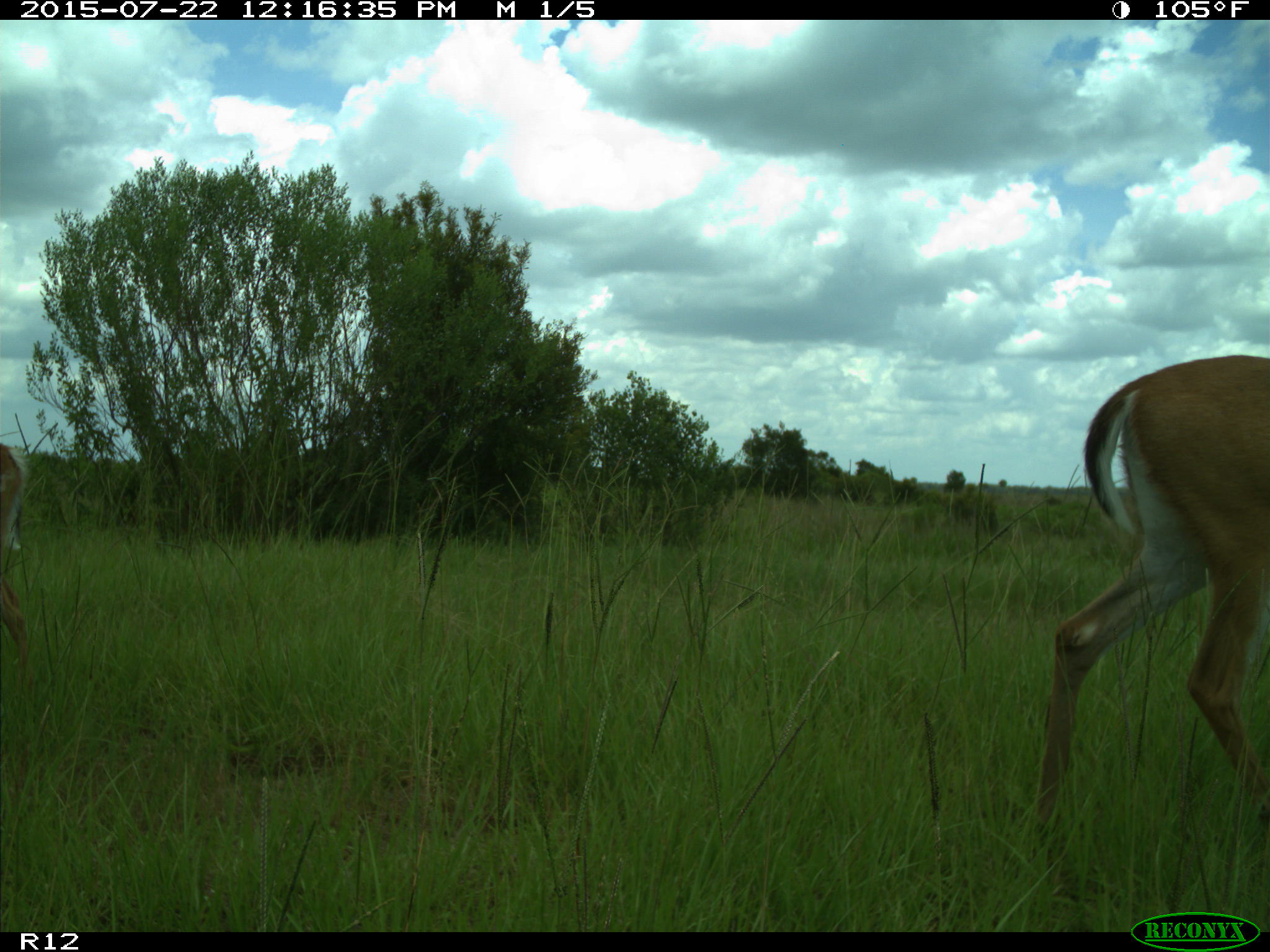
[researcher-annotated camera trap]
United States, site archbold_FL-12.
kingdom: Animalia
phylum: Chordata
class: Mammalia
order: Artiodactyla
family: Cervidae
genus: Odocoileus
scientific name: Odocoileus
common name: deer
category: unidentified deer